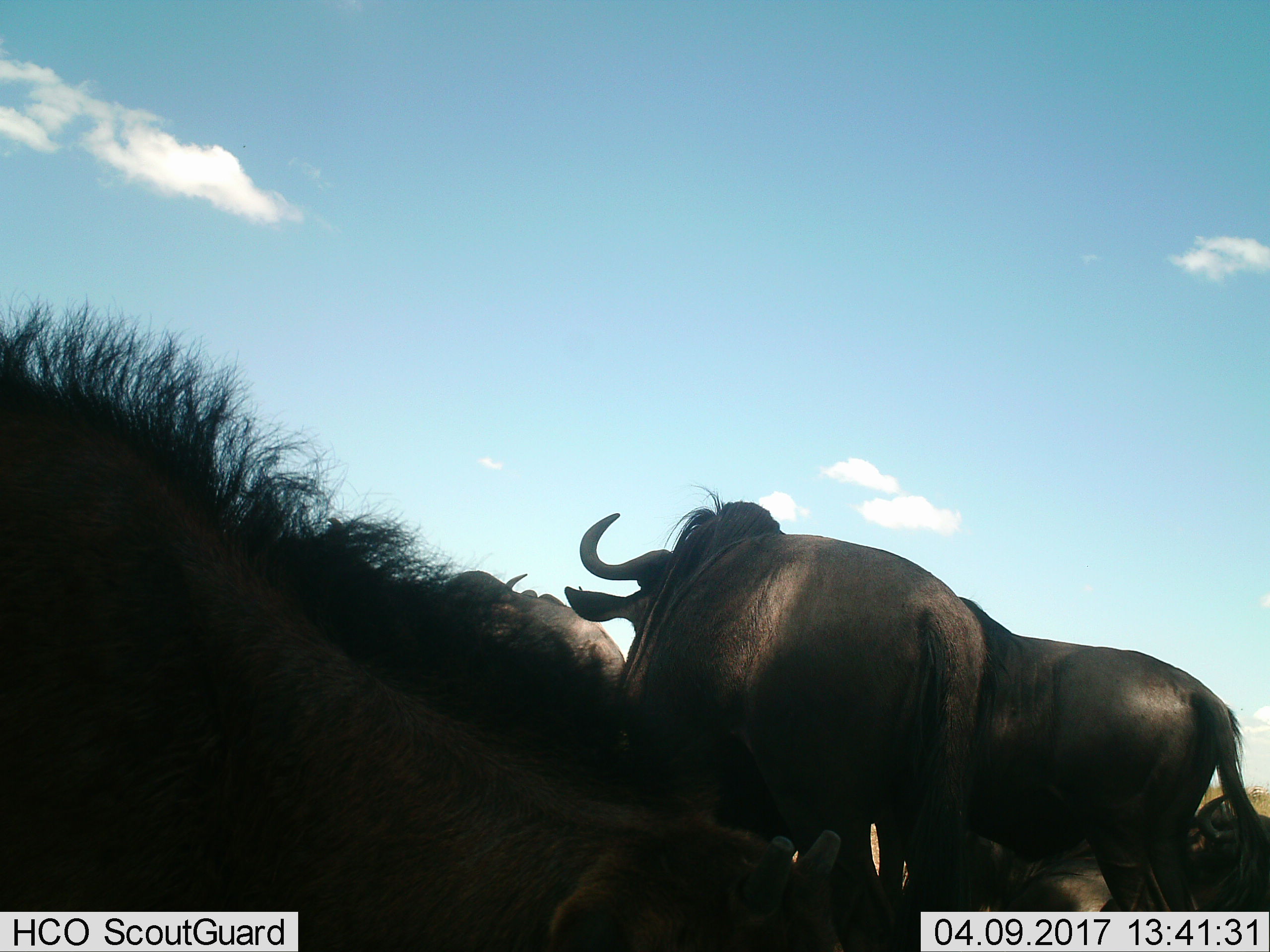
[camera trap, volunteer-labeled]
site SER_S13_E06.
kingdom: Animalia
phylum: Chordata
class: Mammalia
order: Artiodactyla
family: Bovidae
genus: Connochaetes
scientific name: Connochaetes taurinus taurinus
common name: blue wildebeest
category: wildebeestblue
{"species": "wildebeestblue (blue wildebeest) (Connochaetes taurinus taurinus)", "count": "5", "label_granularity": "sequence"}